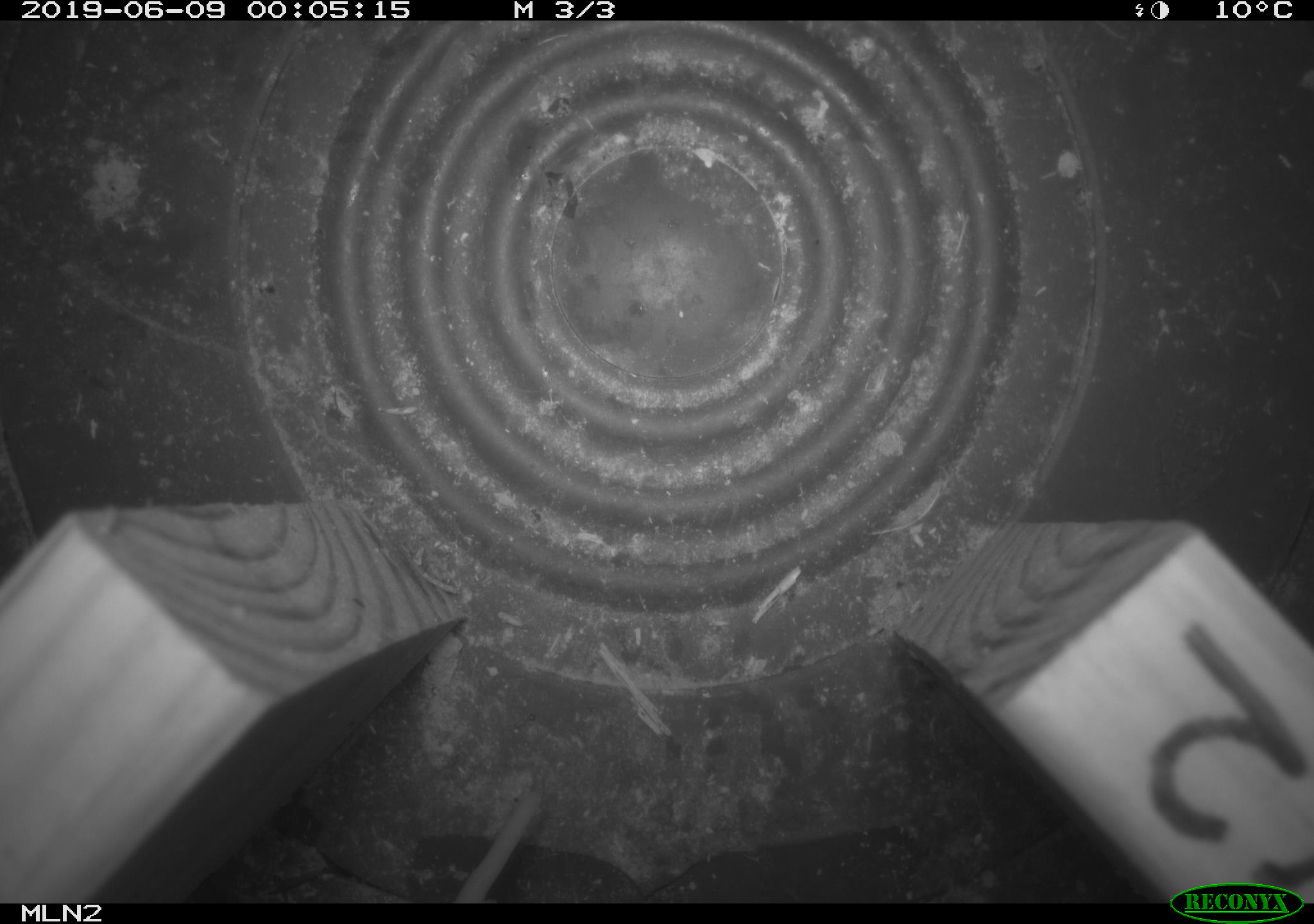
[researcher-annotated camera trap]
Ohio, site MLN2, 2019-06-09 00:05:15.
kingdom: Animalia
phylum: Chordata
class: Mammalia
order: Didelphimorphia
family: Didelphidae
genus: Didelphis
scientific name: Didelphis virginiana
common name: virginia opossum